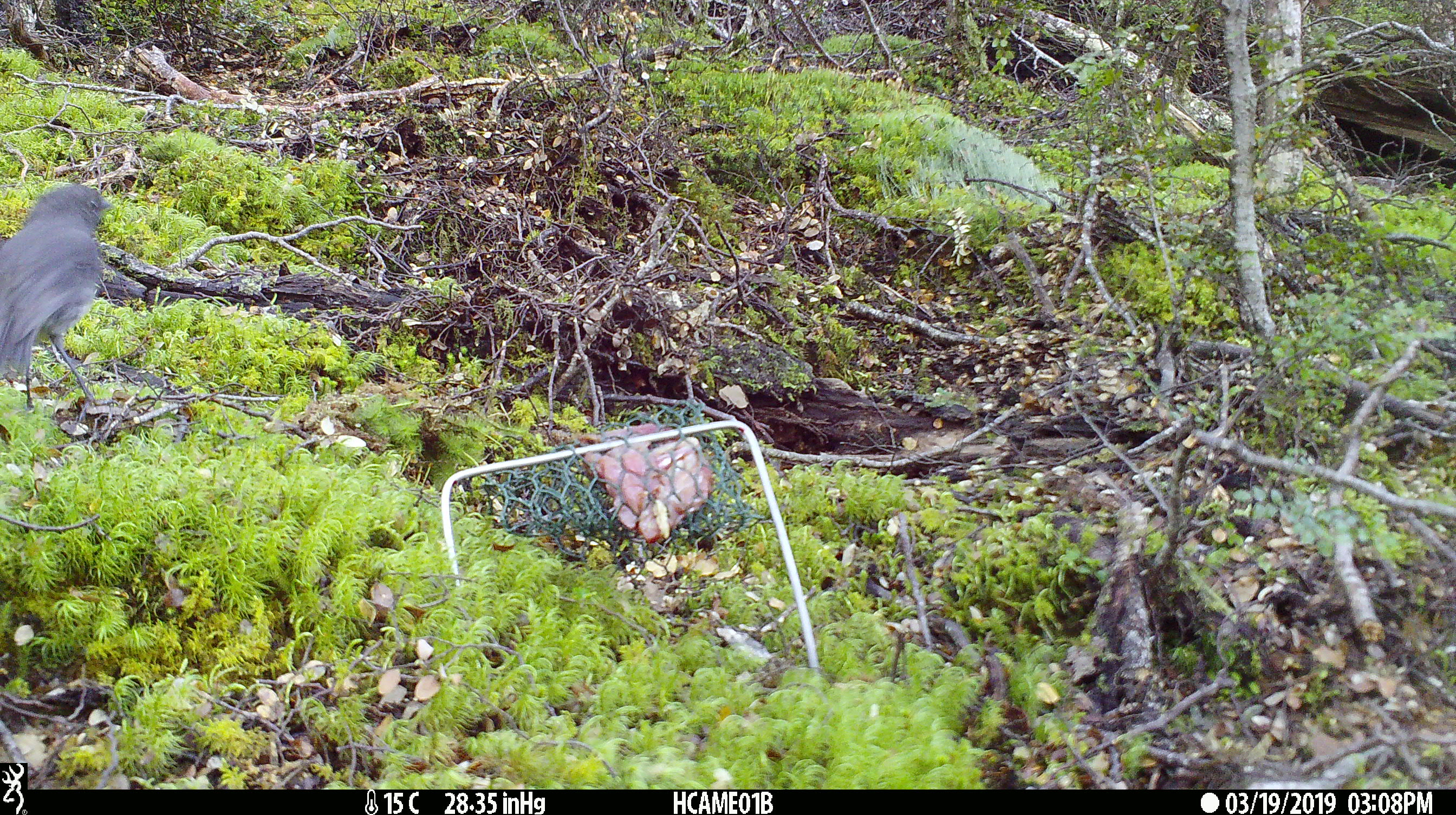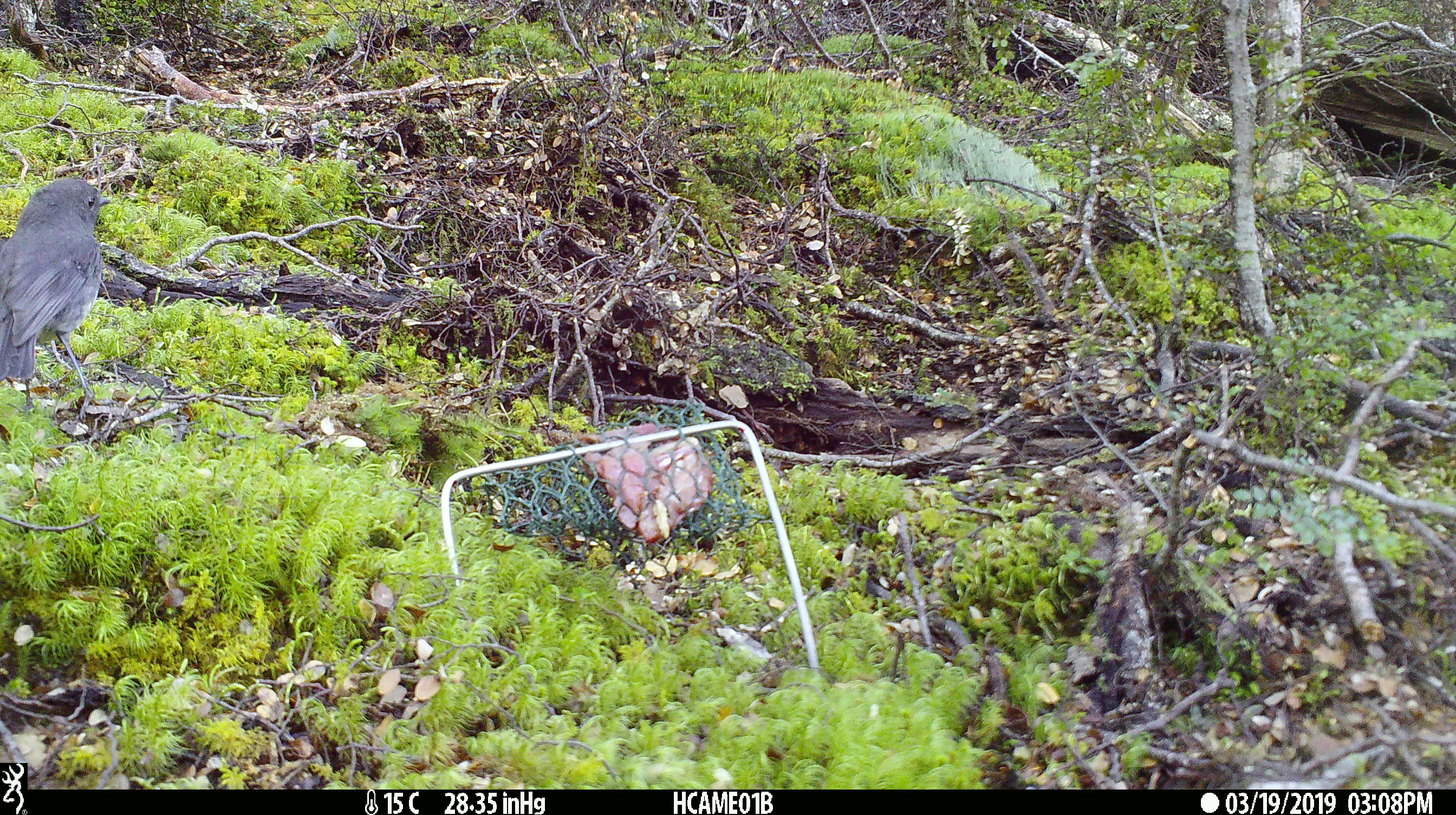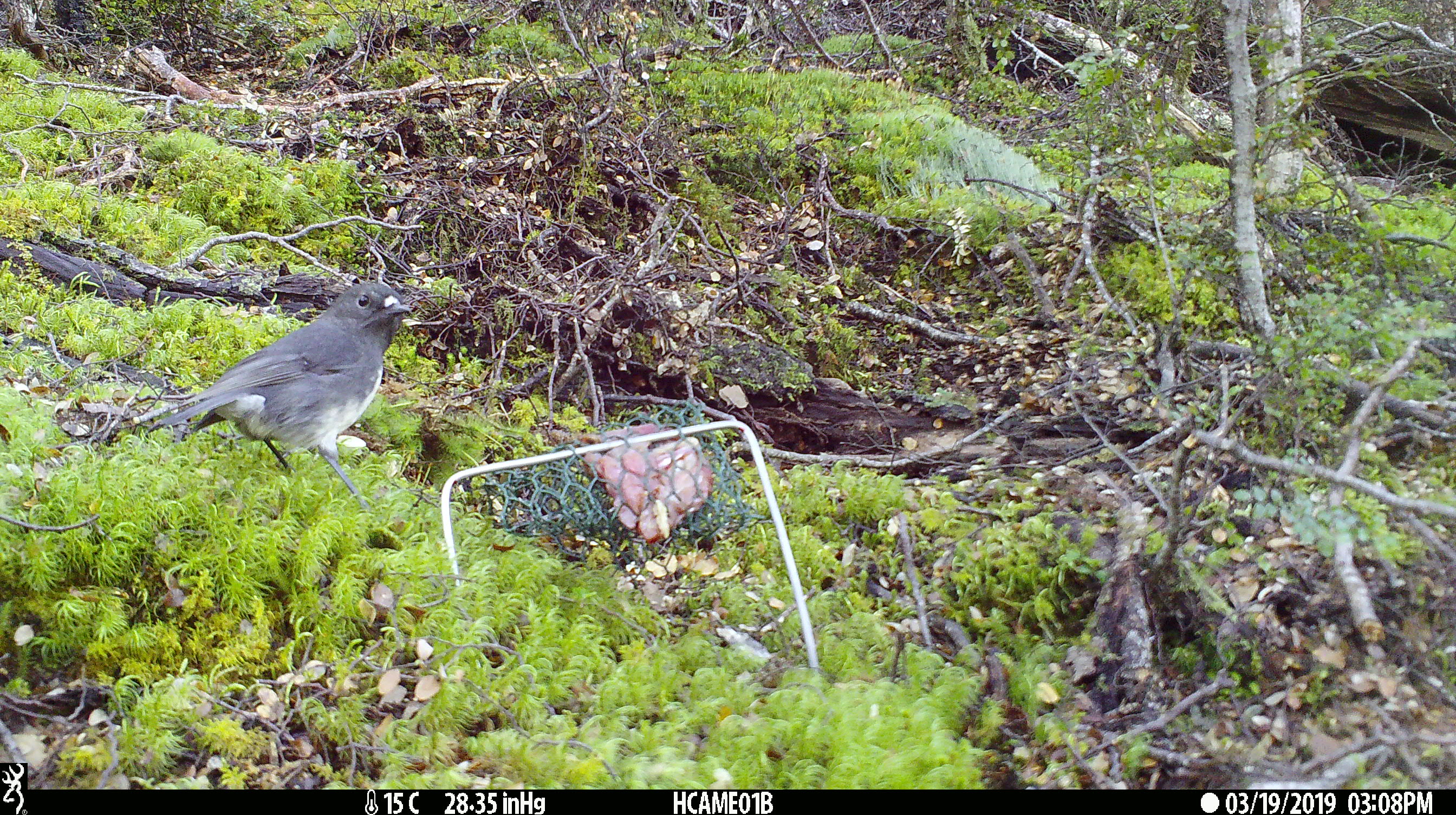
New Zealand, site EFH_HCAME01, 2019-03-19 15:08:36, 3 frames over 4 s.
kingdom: Animalia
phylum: Chordata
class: Aves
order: Passeriformes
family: Petroicidae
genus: Petroica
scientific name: Petroica australis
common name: new zealand robin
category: robin